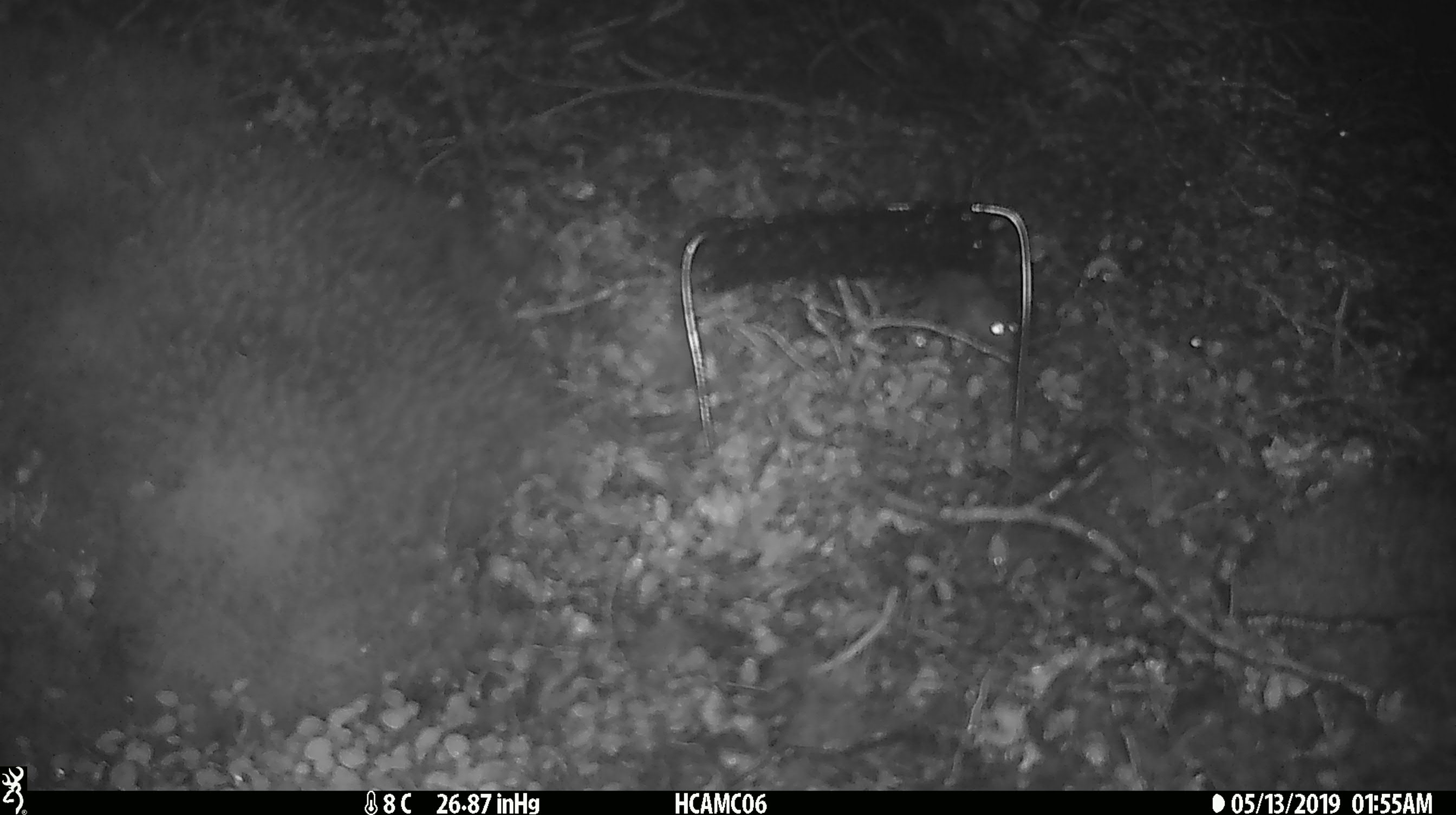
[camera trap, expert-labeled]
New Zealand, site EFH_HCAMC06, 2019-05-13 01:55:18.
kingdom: Animalia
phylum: Chordata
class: Mammalia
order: Rodentia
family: Muridae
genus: Mus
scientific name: Mus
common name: mouse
Mouse (Mus).